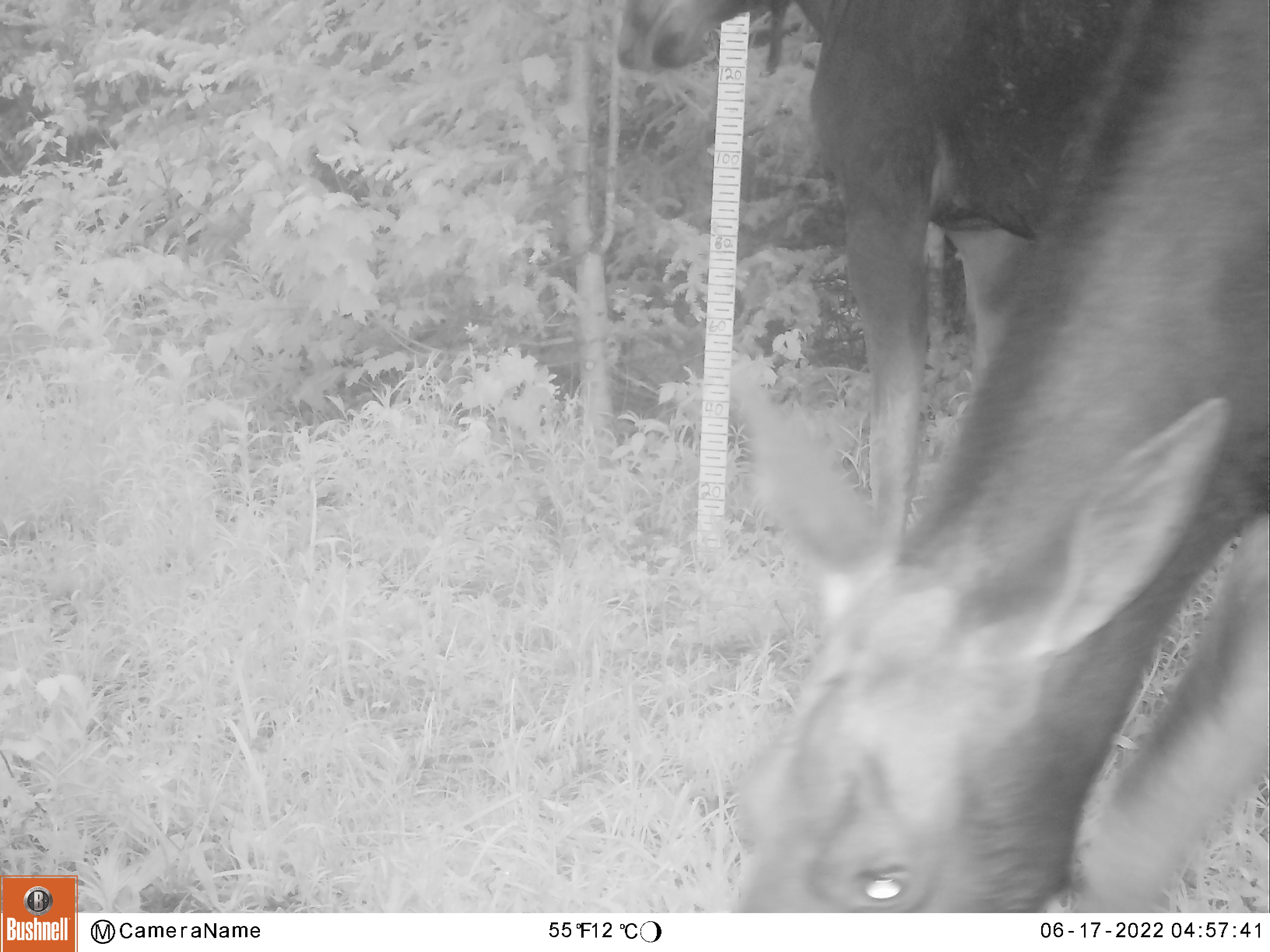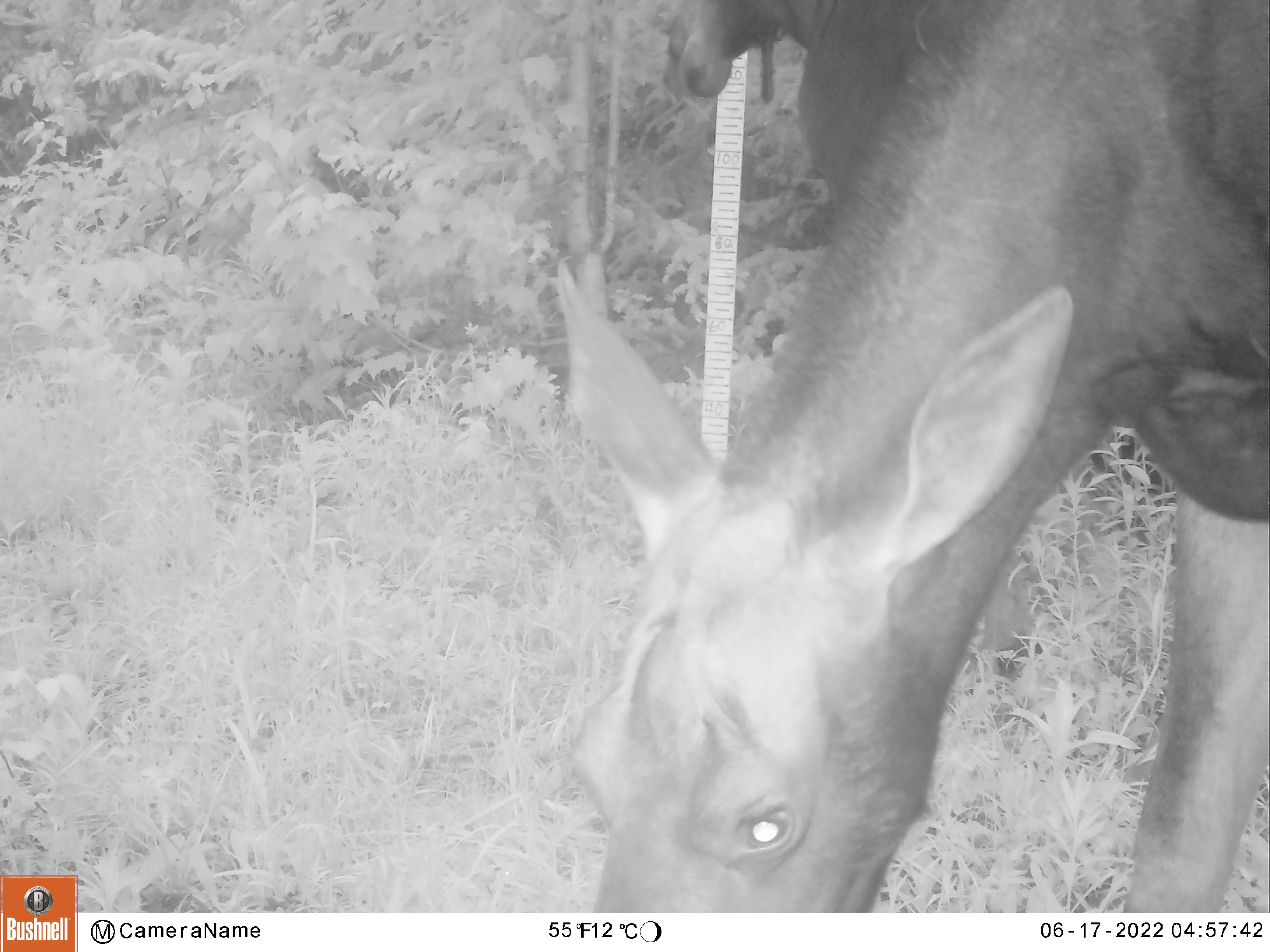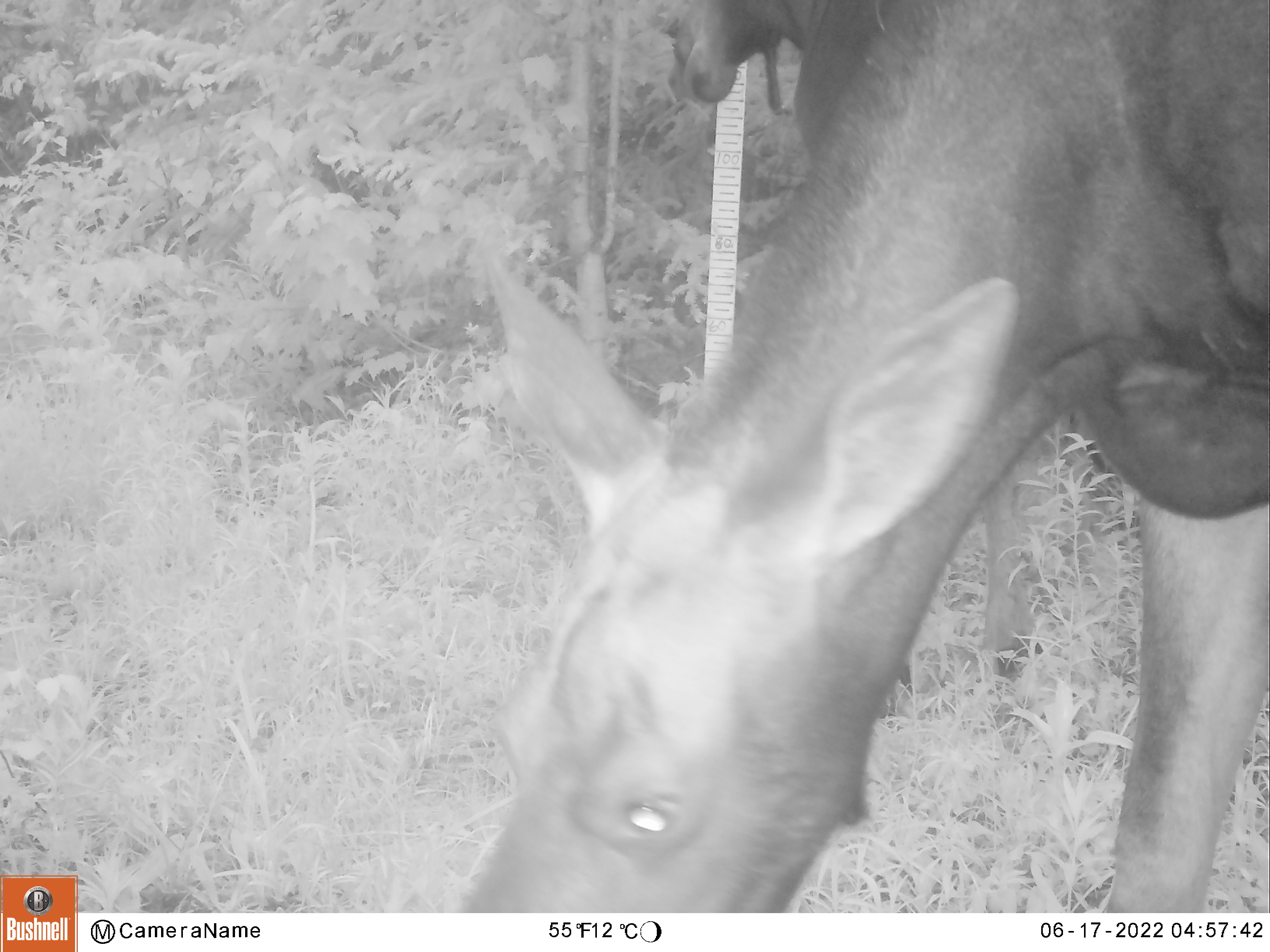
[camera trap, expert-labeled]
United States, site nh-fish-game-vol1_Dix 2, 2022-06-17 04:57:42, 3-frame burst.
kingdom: Animalia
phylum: Chordata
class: Mammalia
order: Artiodactyla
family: Cervidae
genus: Alces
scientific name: Alces alces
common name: moose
Moose (Alces alces).